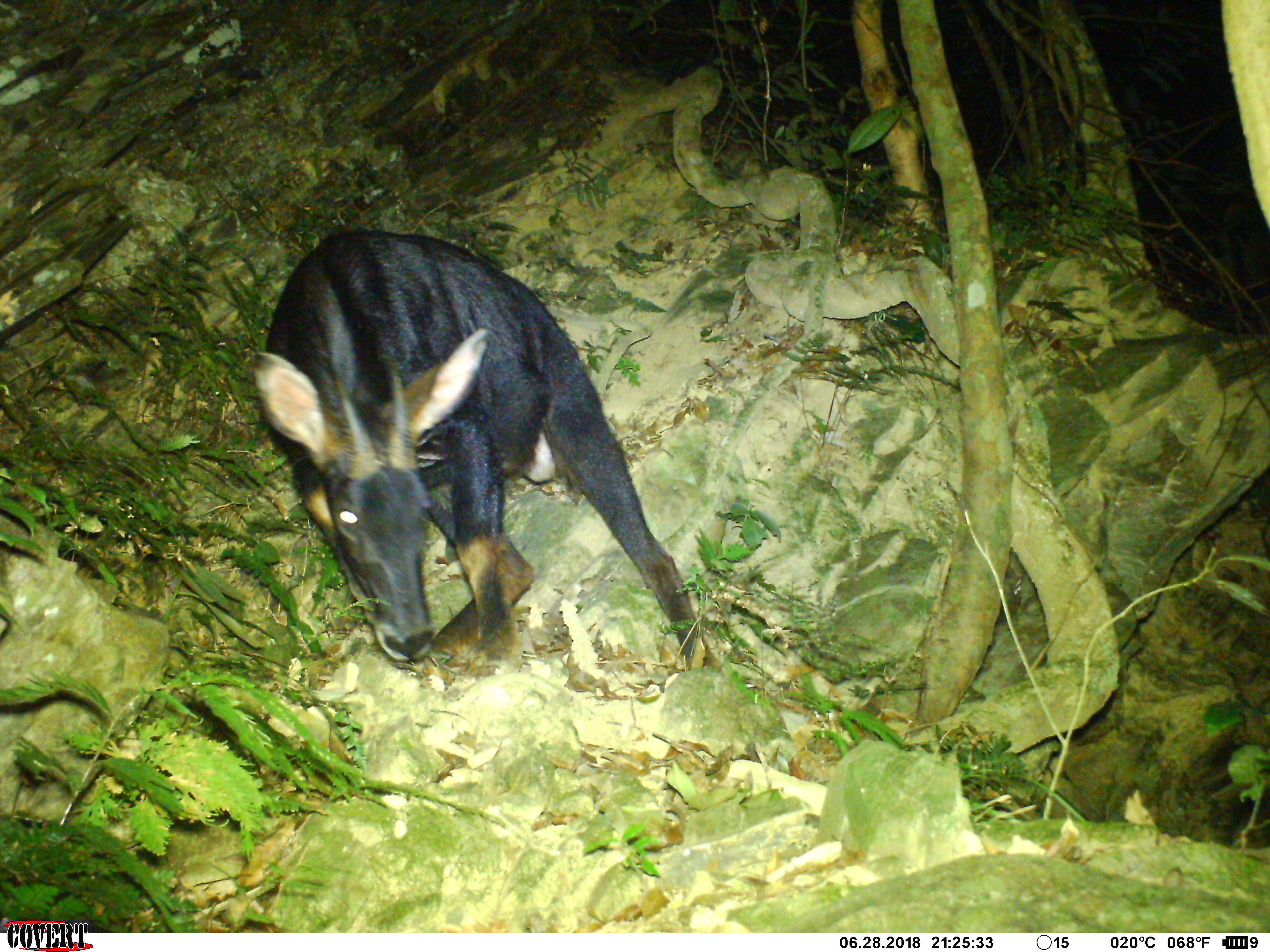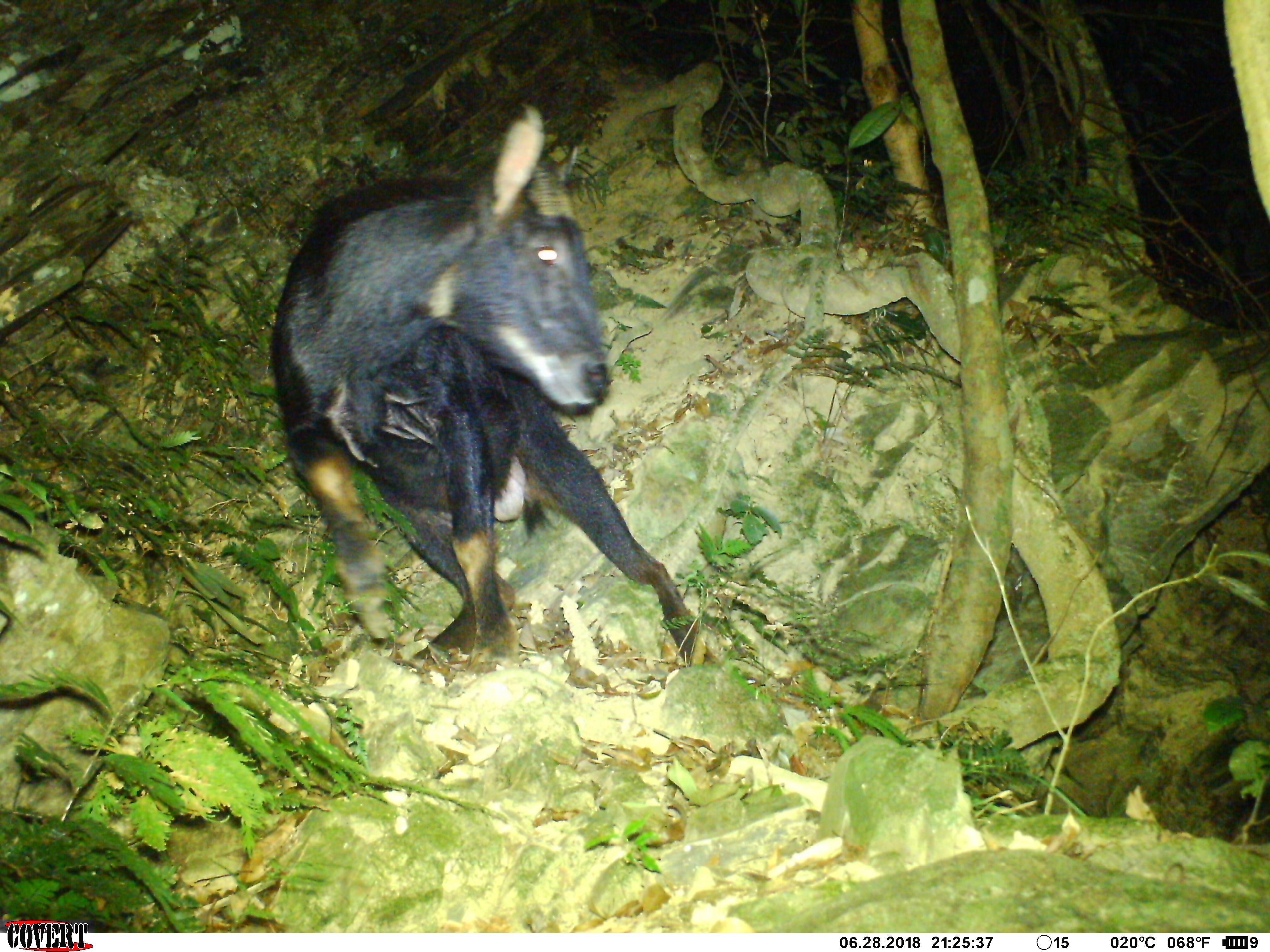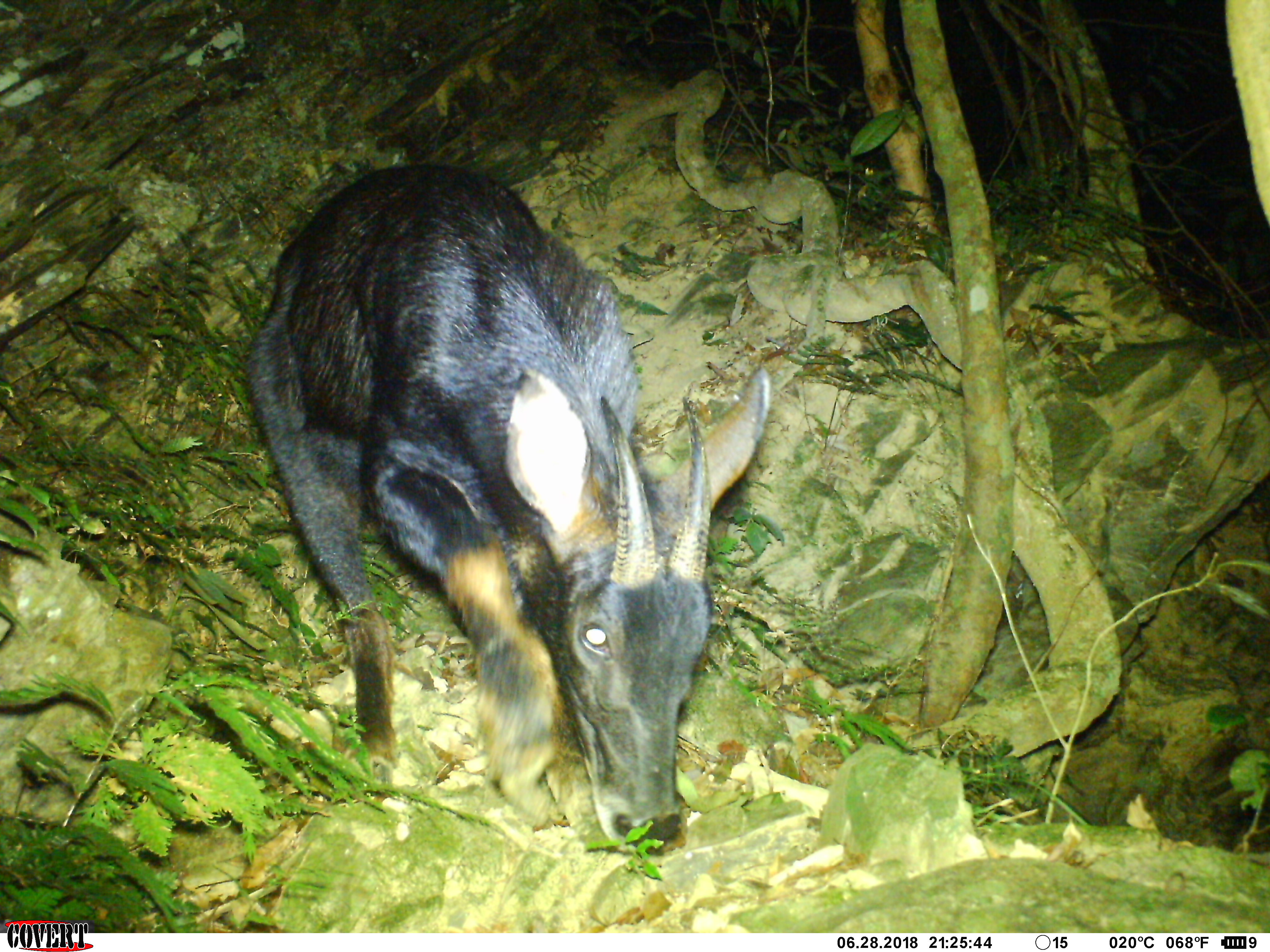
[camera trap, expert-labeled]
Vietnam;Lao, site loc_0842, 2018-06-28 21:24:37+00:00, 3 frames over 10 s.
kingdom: Animalia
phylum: Chordata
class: Mammalia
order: Artiodactyla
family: Bovidae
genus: Capricornis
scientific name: Capricornis sumatraensis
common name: chinese serow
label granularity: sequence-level